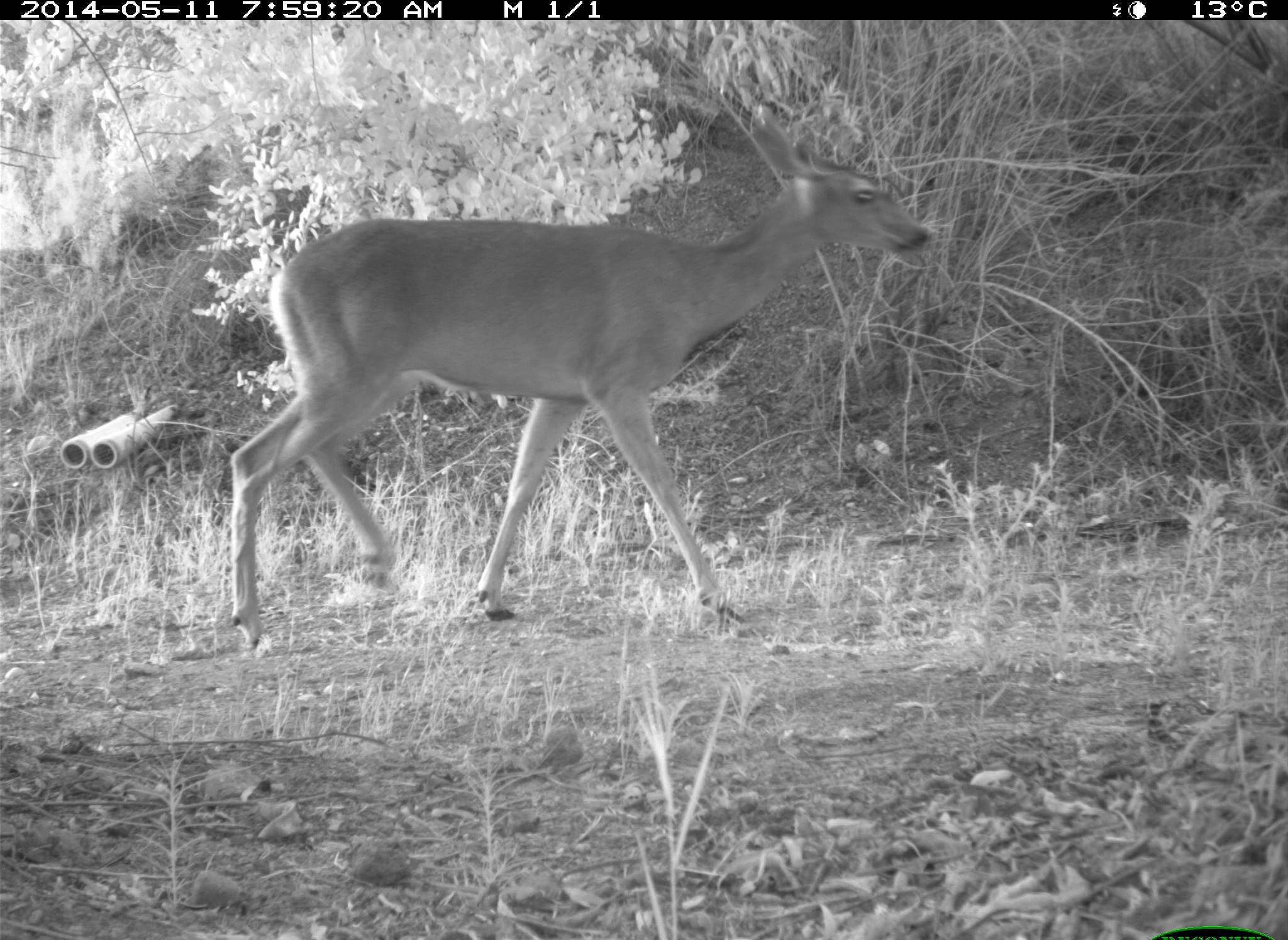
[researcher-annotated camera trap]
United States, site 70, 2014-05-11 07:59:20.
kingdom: Animalia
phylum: Chordata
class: Mammalia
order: Artiodactyla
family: Cervidae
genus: Odocoileus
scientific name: Odocoileus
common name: deer